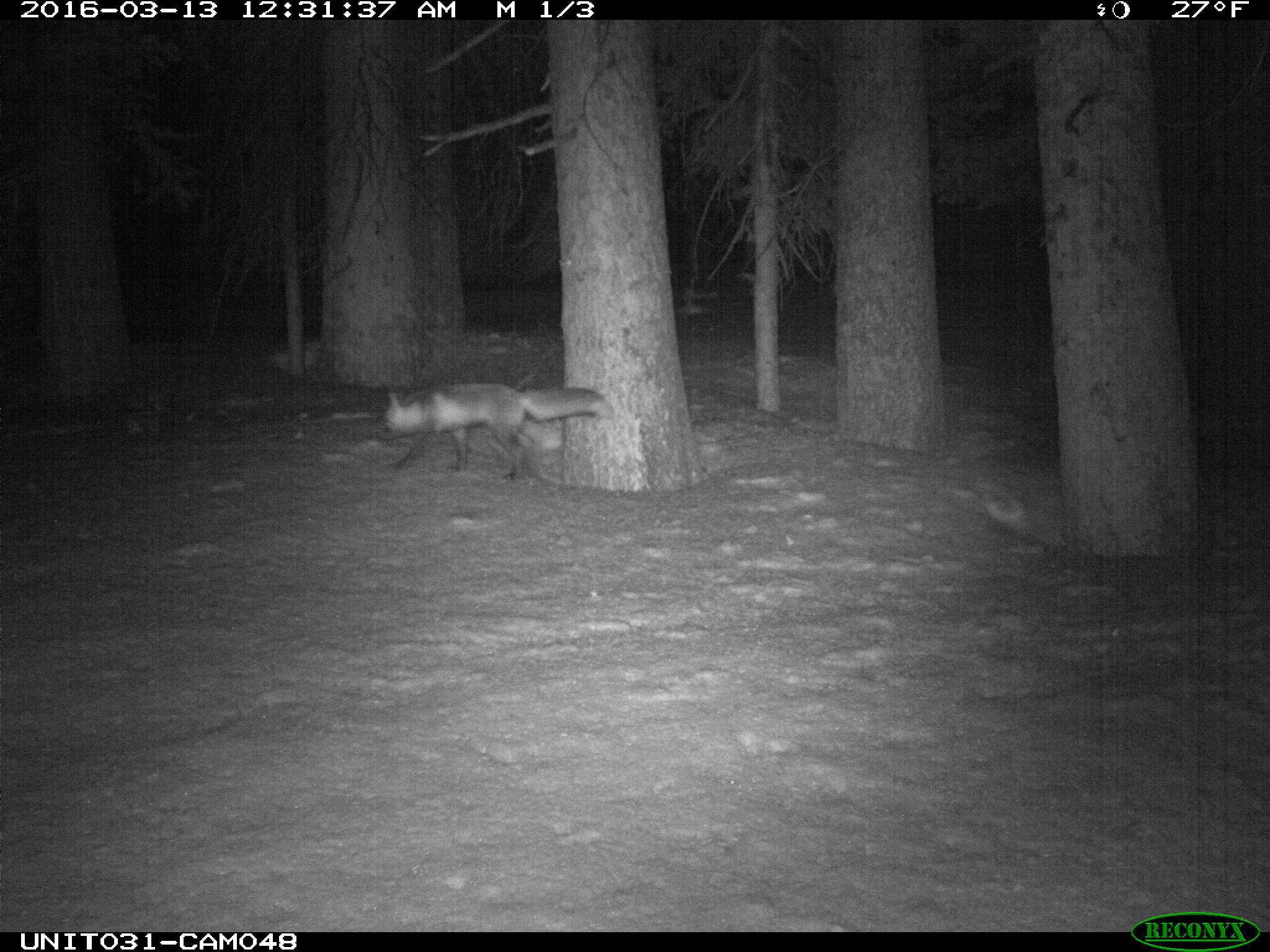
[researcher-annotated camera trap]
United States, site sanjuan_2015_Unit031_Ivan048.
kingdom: Animalia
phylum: Chordata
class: Mammalia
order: Carnivora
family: Canidae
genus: Vulpes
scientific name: Vulpes vulpes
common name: red fox